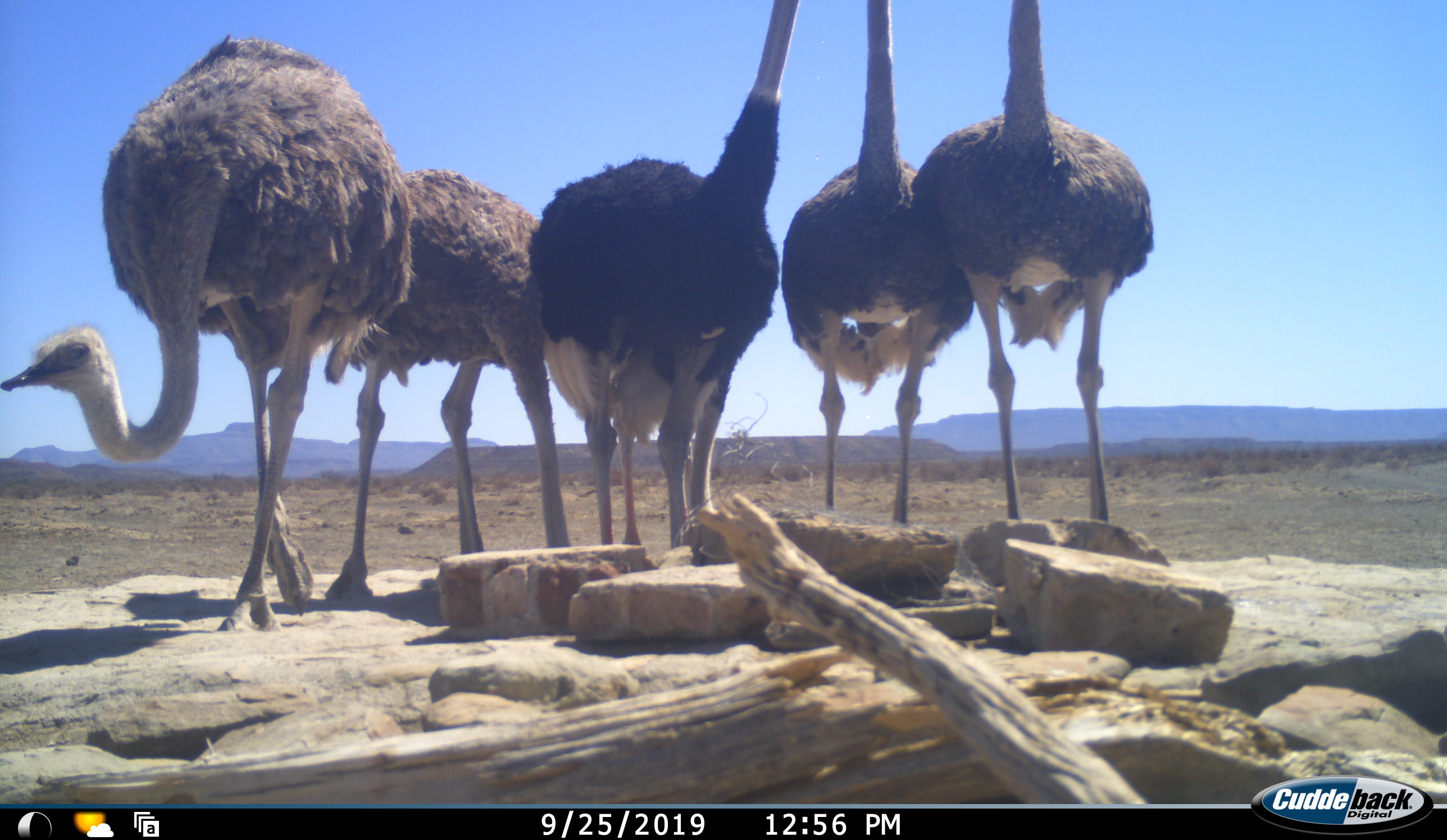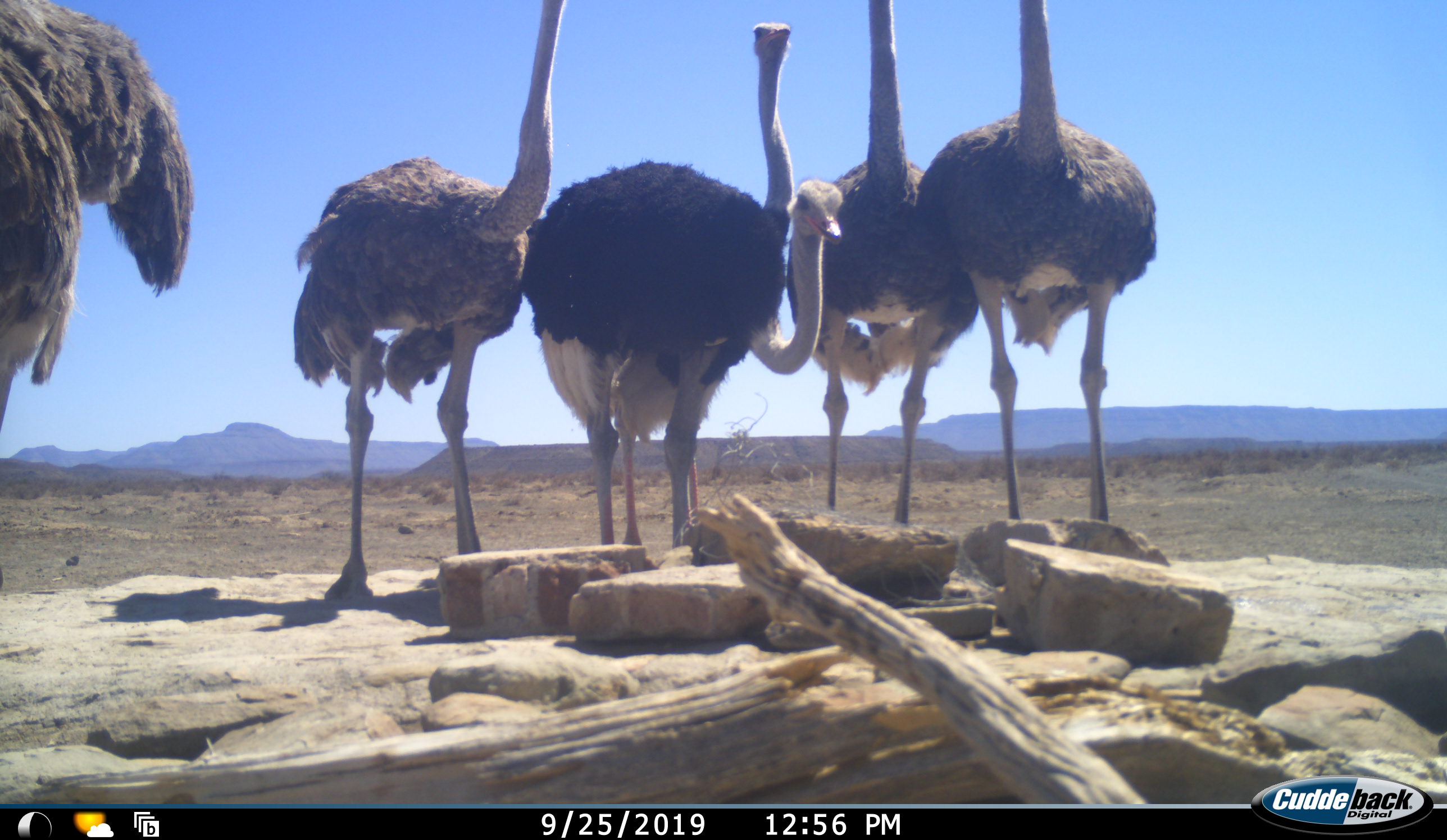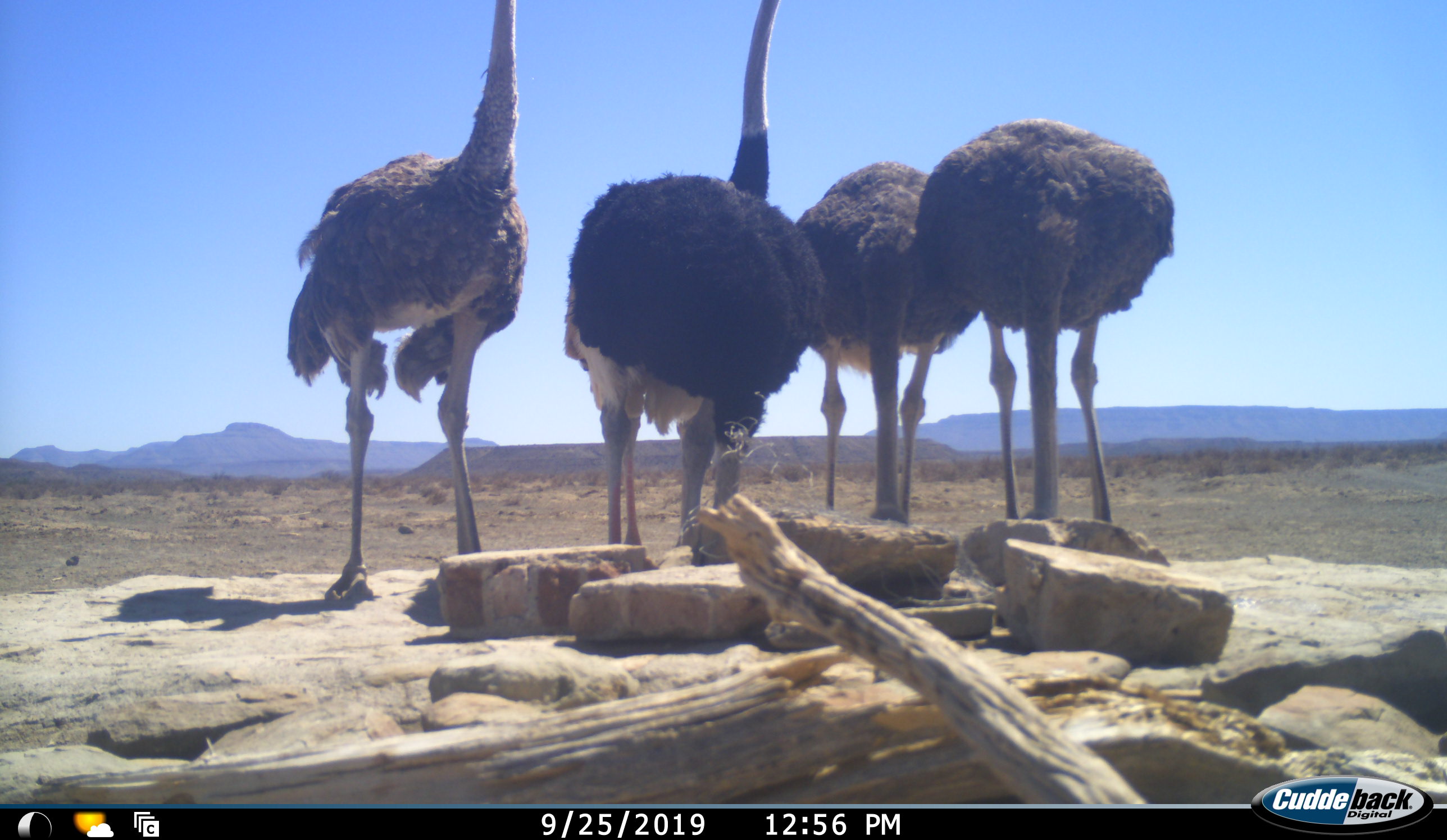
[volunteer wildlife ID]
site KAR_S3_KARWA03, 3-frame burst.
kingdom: Animalia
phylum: Chordata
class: Aves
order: Struthioniformes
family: Struthionidae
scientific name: Struthionidae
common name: ostrich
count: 6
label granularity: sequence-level